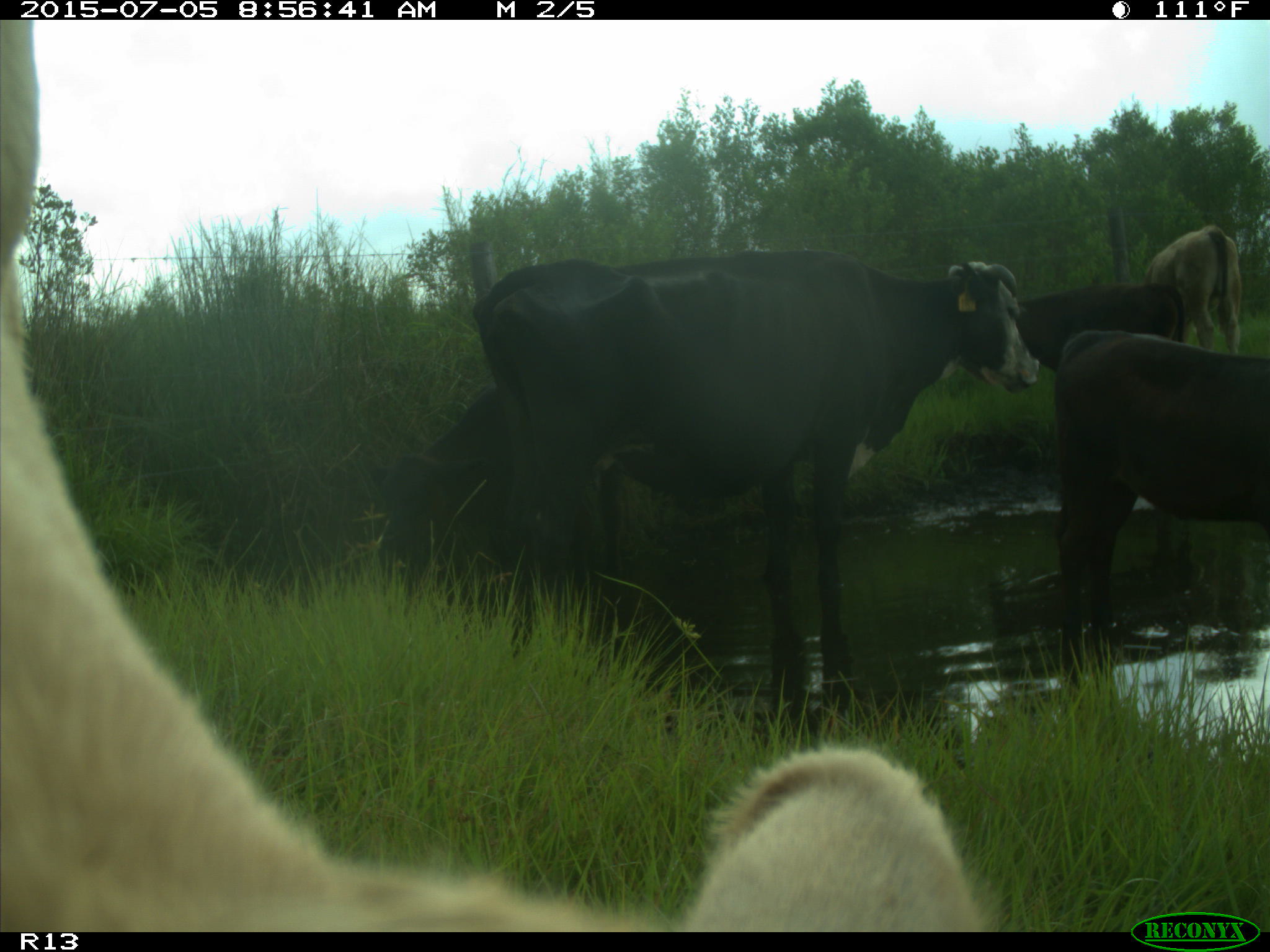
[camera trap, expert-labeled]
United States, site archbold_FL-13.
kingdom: Animalia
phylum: Chordata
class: Mammalia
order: Artiodactyla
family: Bovidae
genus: Bos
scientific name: Bos taurus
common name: domestic cow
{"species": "Bos taurus (domestic cow)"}